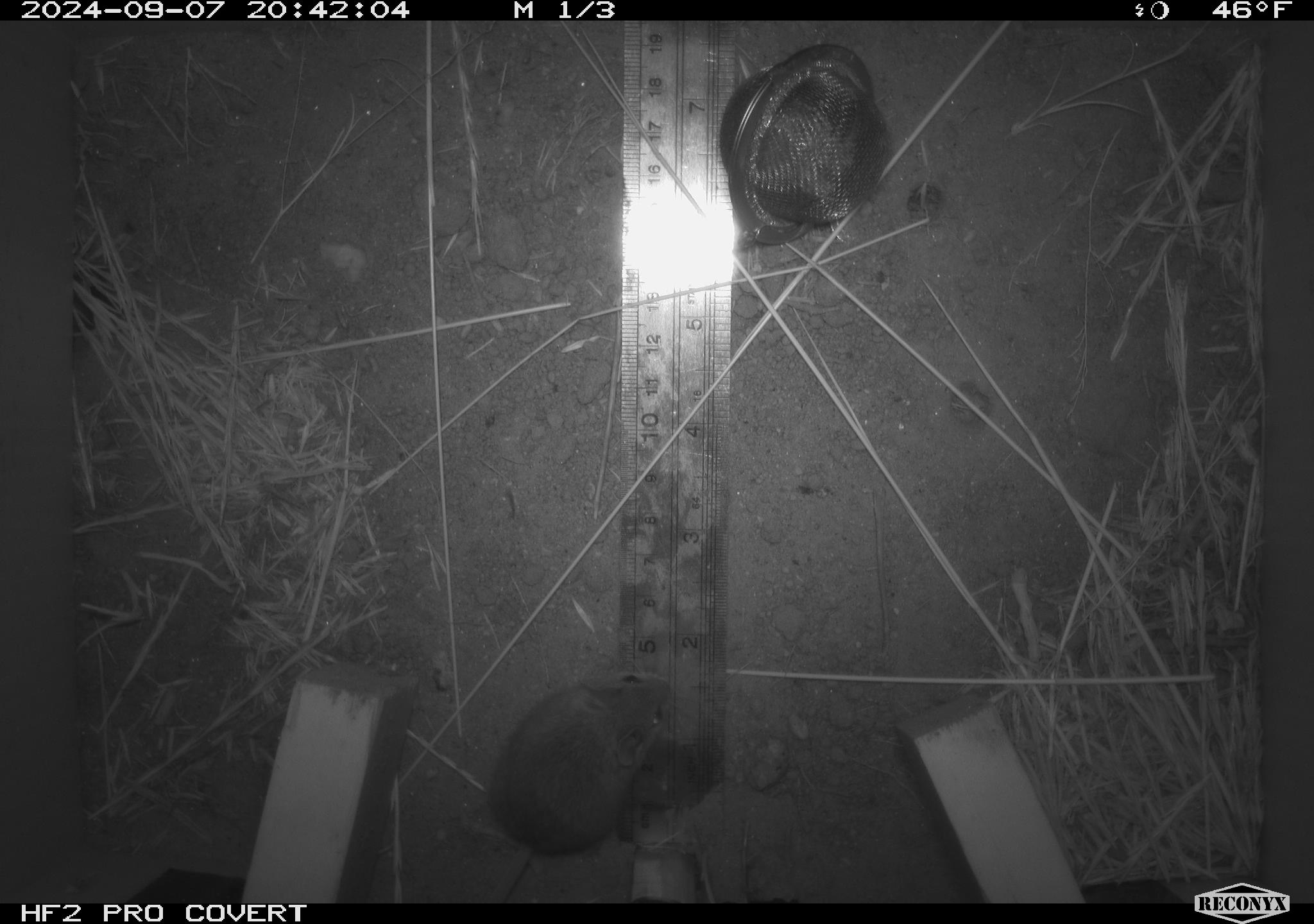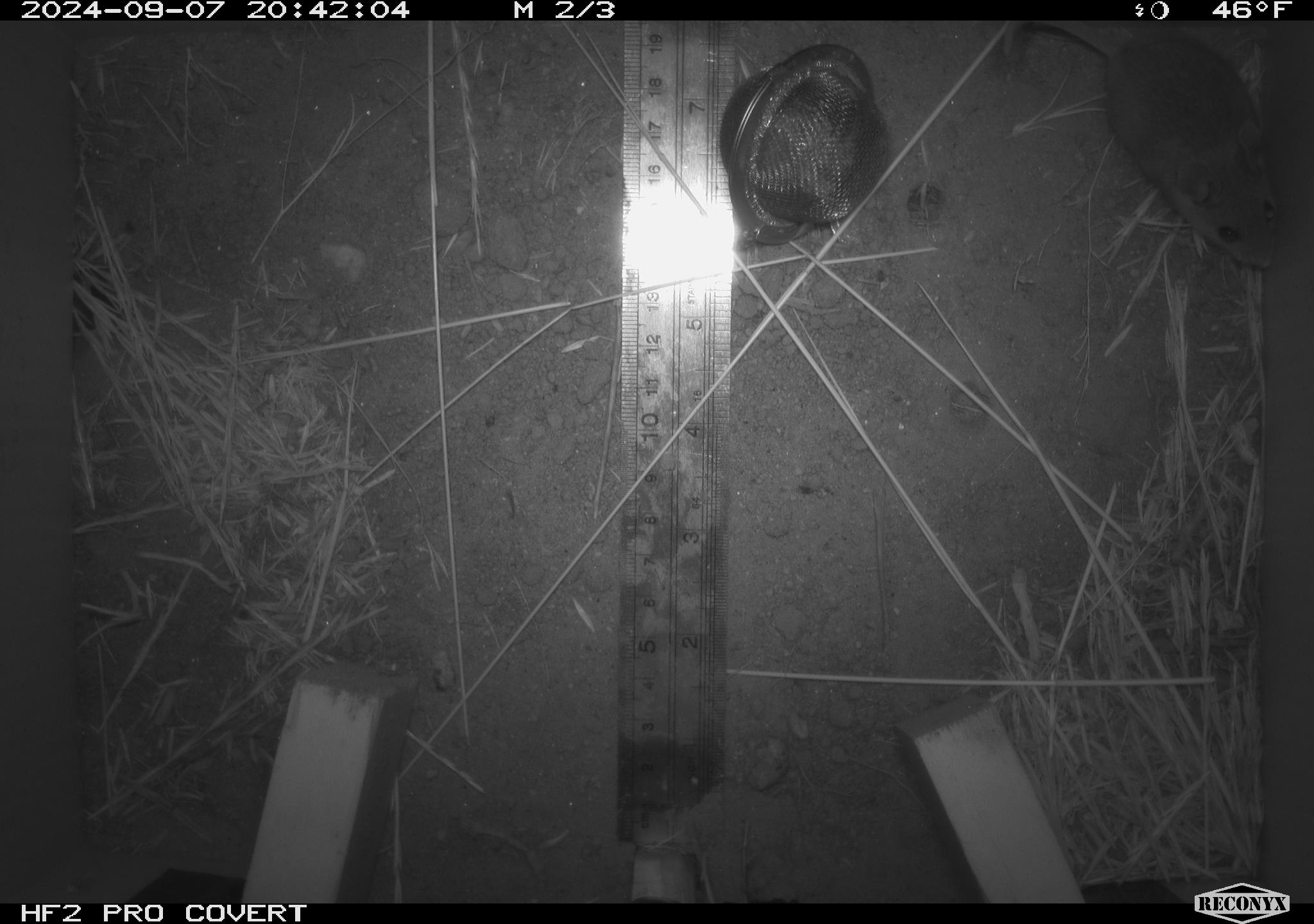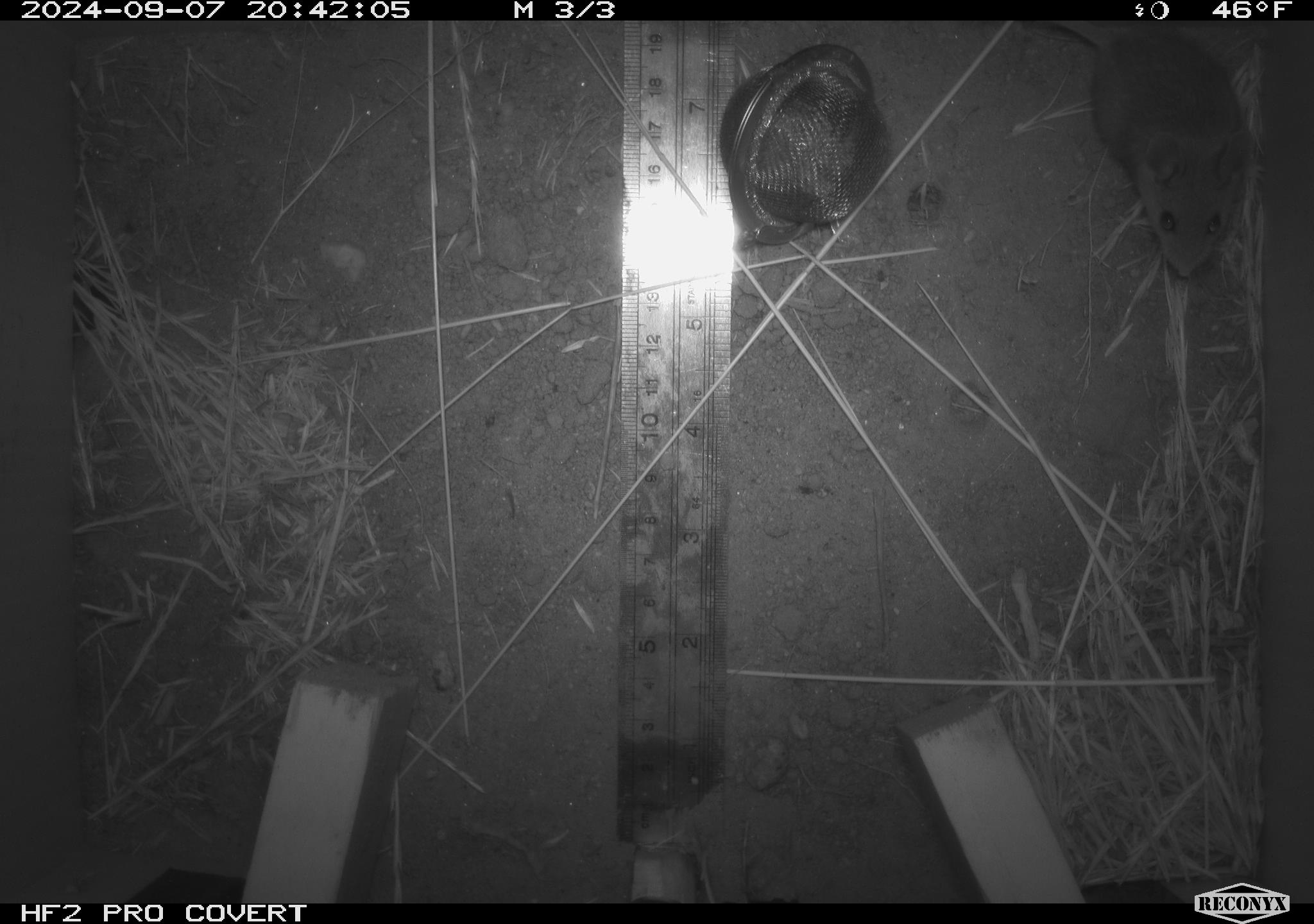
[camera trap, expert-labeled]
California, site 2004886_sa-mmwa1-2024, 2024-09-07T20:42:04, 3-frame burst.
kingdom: Animalia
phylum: Chordata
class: Mammalia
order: Rodentia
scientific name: Rodentia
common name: mouse species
Mouse species (Rodentia).